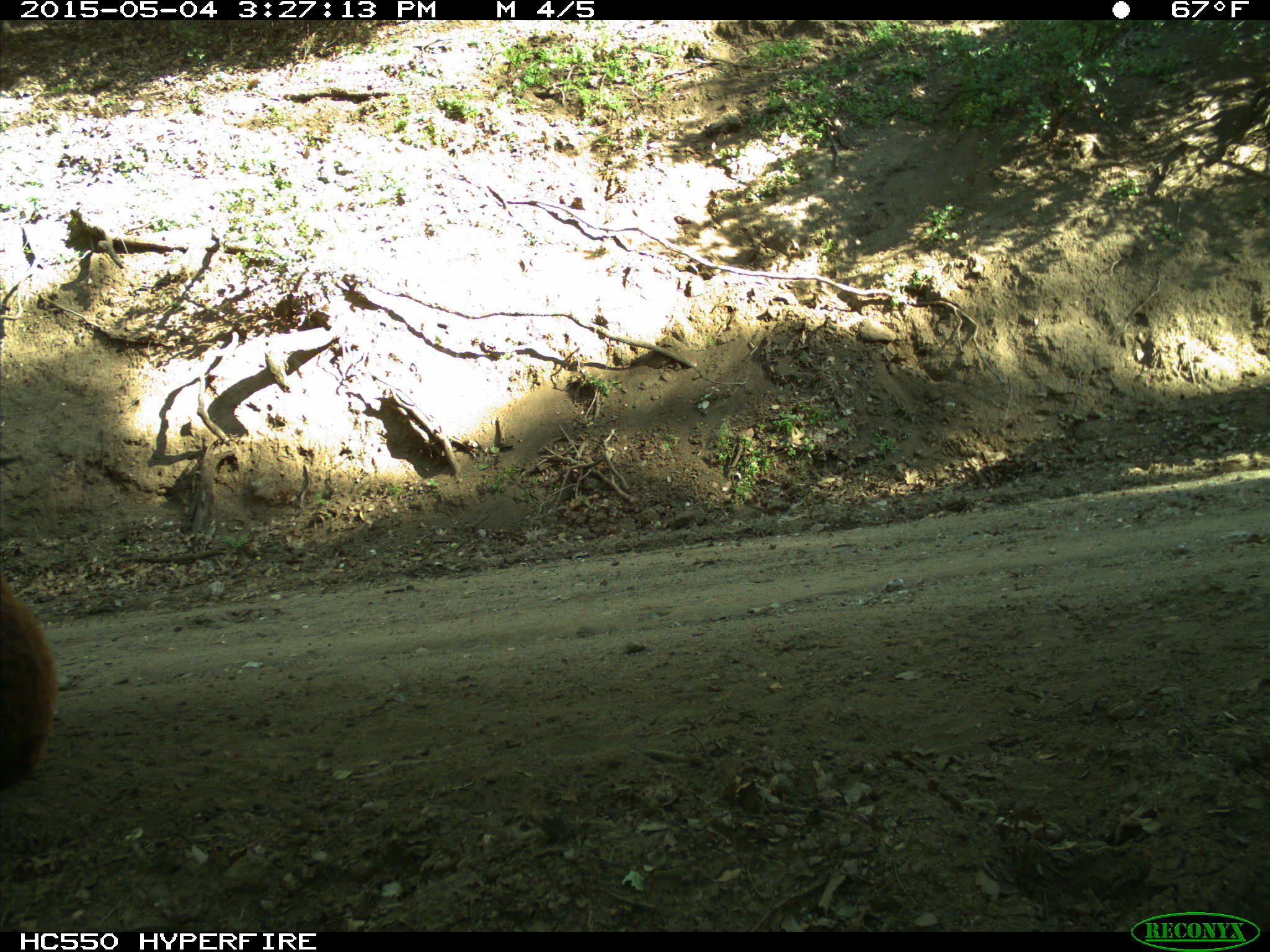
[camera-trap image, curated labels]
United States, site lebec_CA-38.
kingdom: Animalia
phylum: Chordata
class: Mammalia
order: Artiodactyla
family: Bovidae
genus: Bos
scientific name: Bos taurus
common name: domestic cow